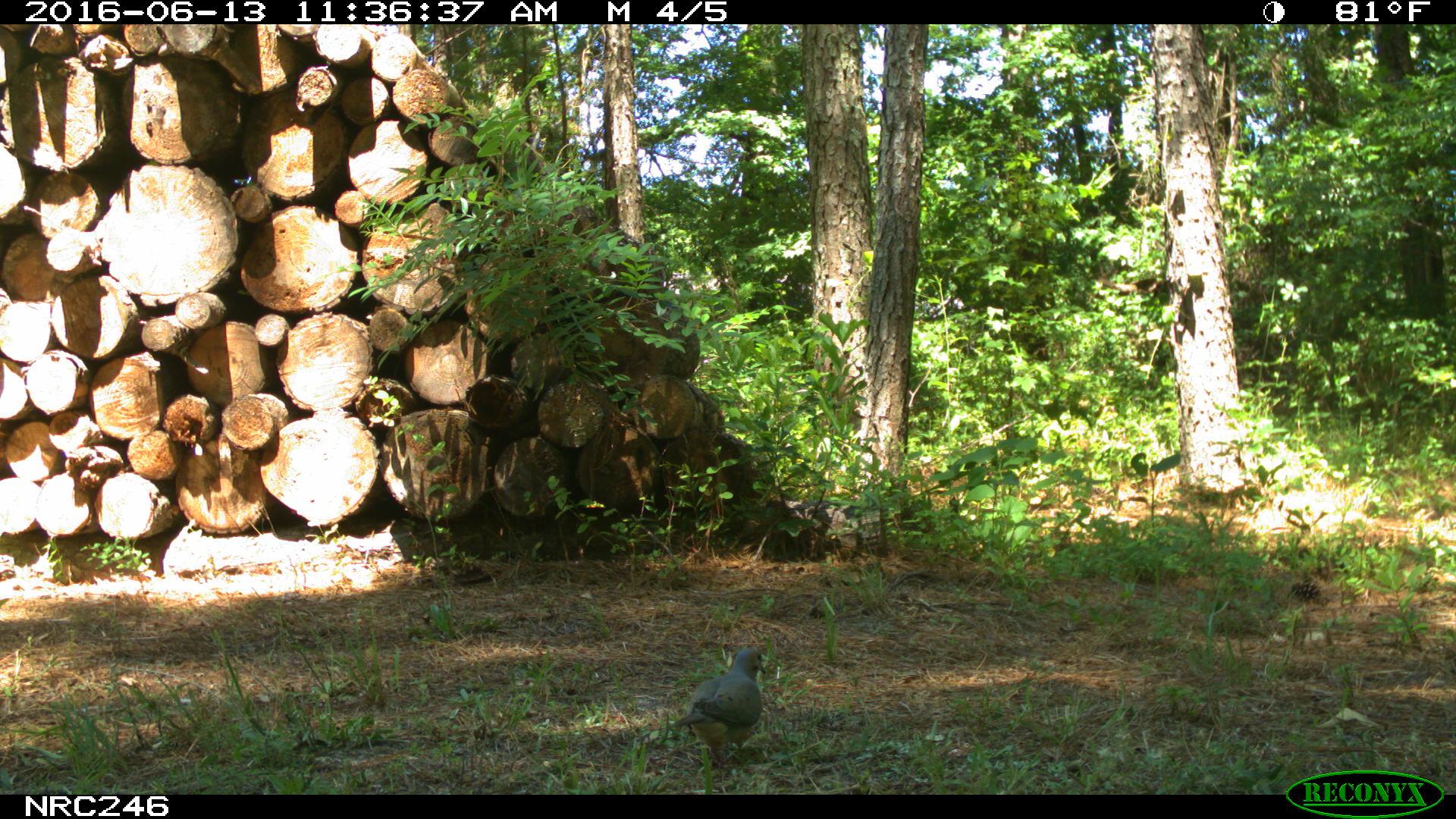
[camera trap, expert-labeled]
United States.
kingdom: Animalia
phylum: Chordata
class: Aves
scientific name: Aves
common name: bird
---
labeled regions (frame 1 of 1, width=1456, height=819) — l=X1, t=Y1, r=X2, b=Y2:
Bird: l=654, t=641, r=777, b=775